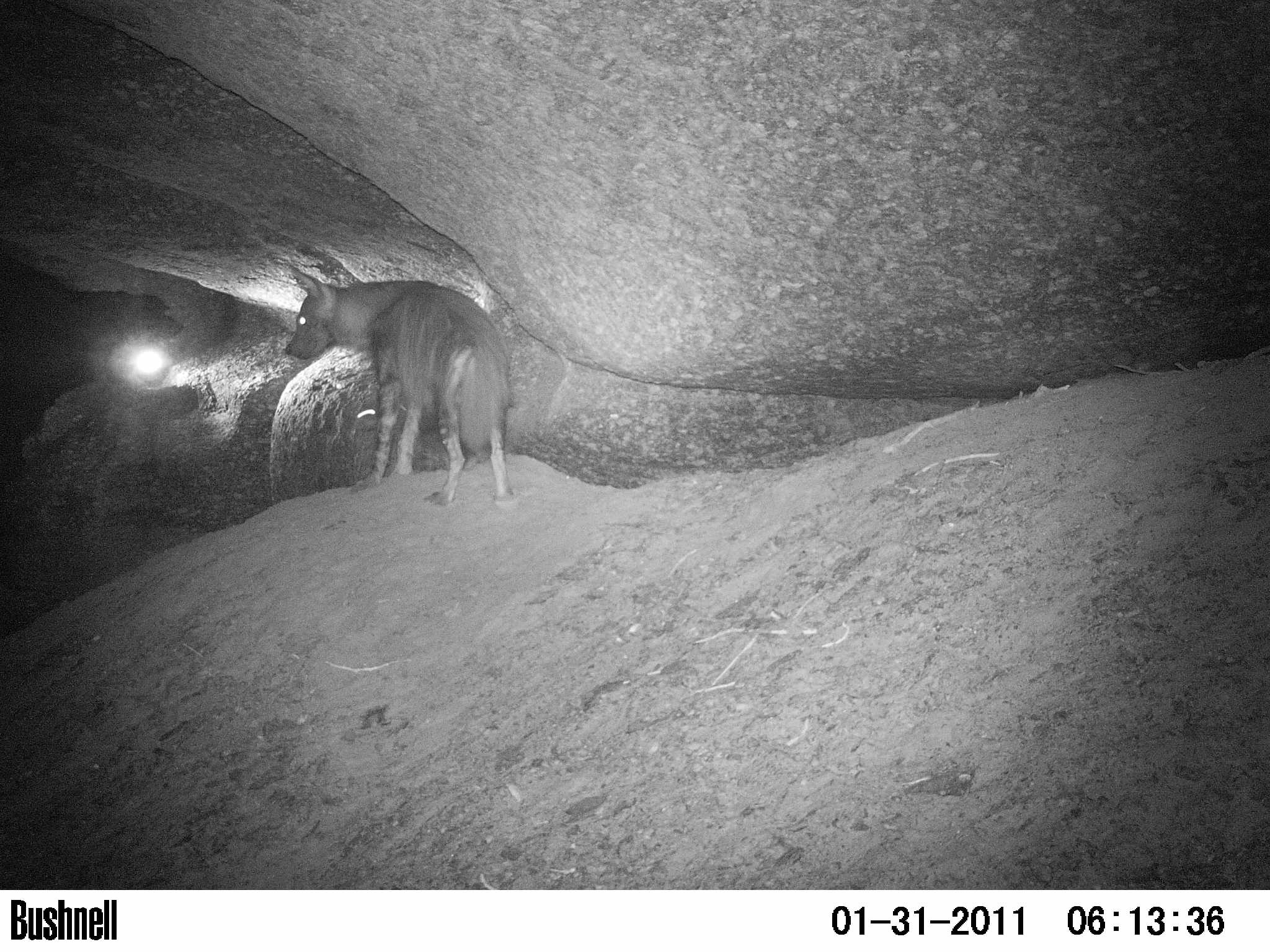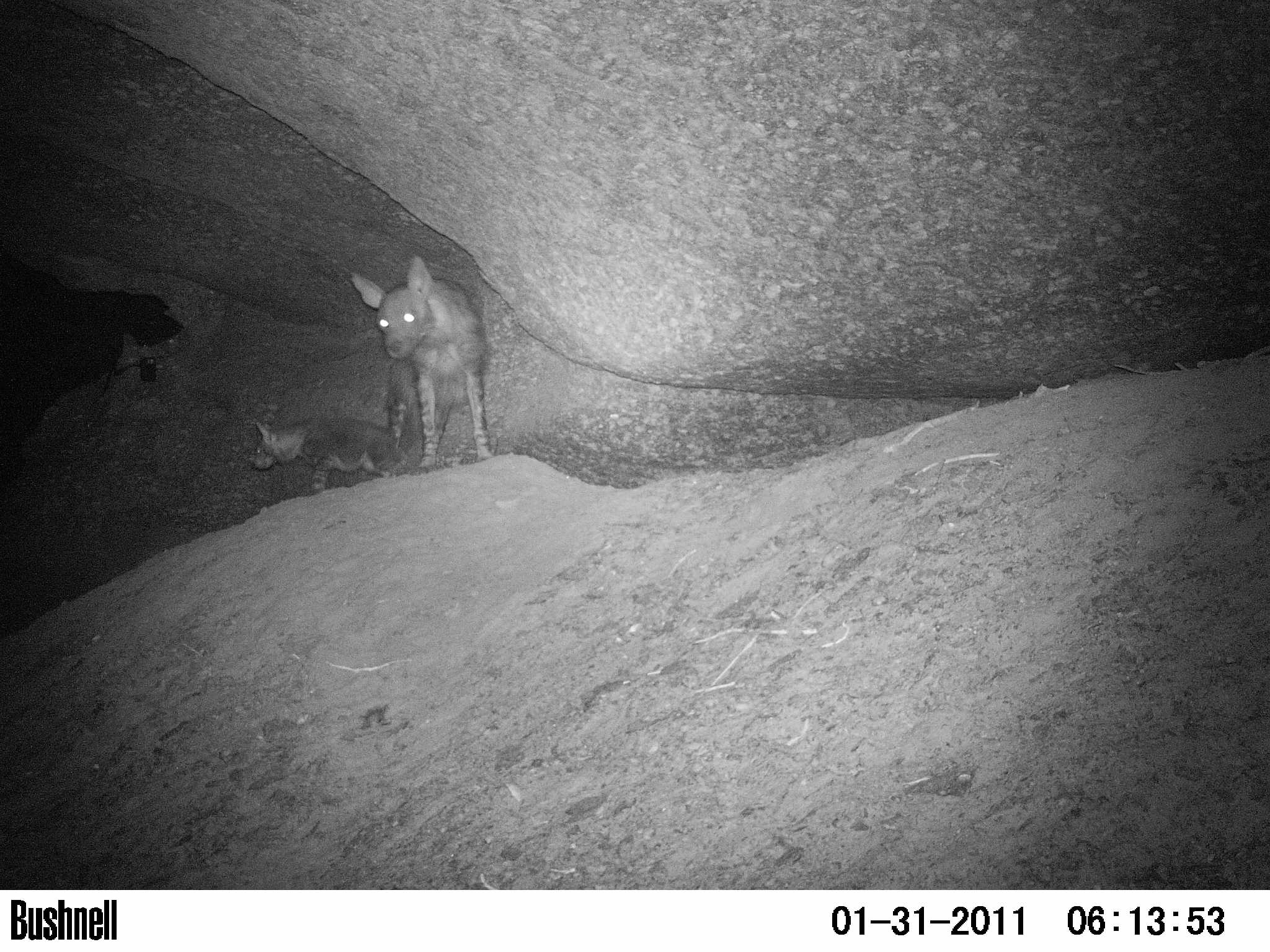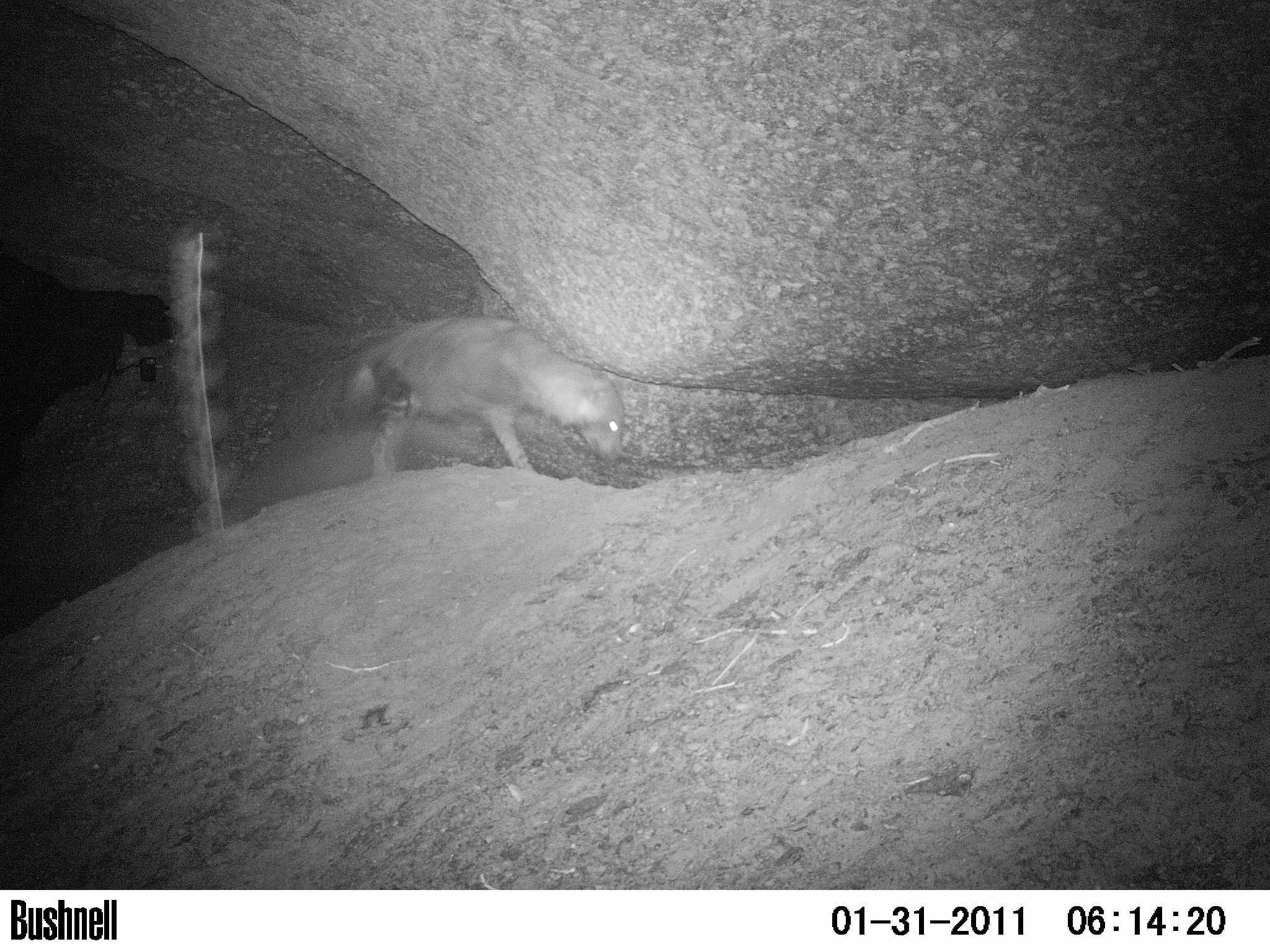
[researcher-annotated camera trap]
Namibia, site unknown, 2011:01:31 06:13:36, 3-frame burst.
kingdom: Animalia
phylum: Chordata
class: Mammalia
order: Carnivora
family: Hyaenidae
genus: Parahyaena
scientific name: Parahyaena brunnea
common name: brown hyena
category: hyaena brunnea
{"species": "hyaena brunnea (brown hyena) (Parahyaena brunnea)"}